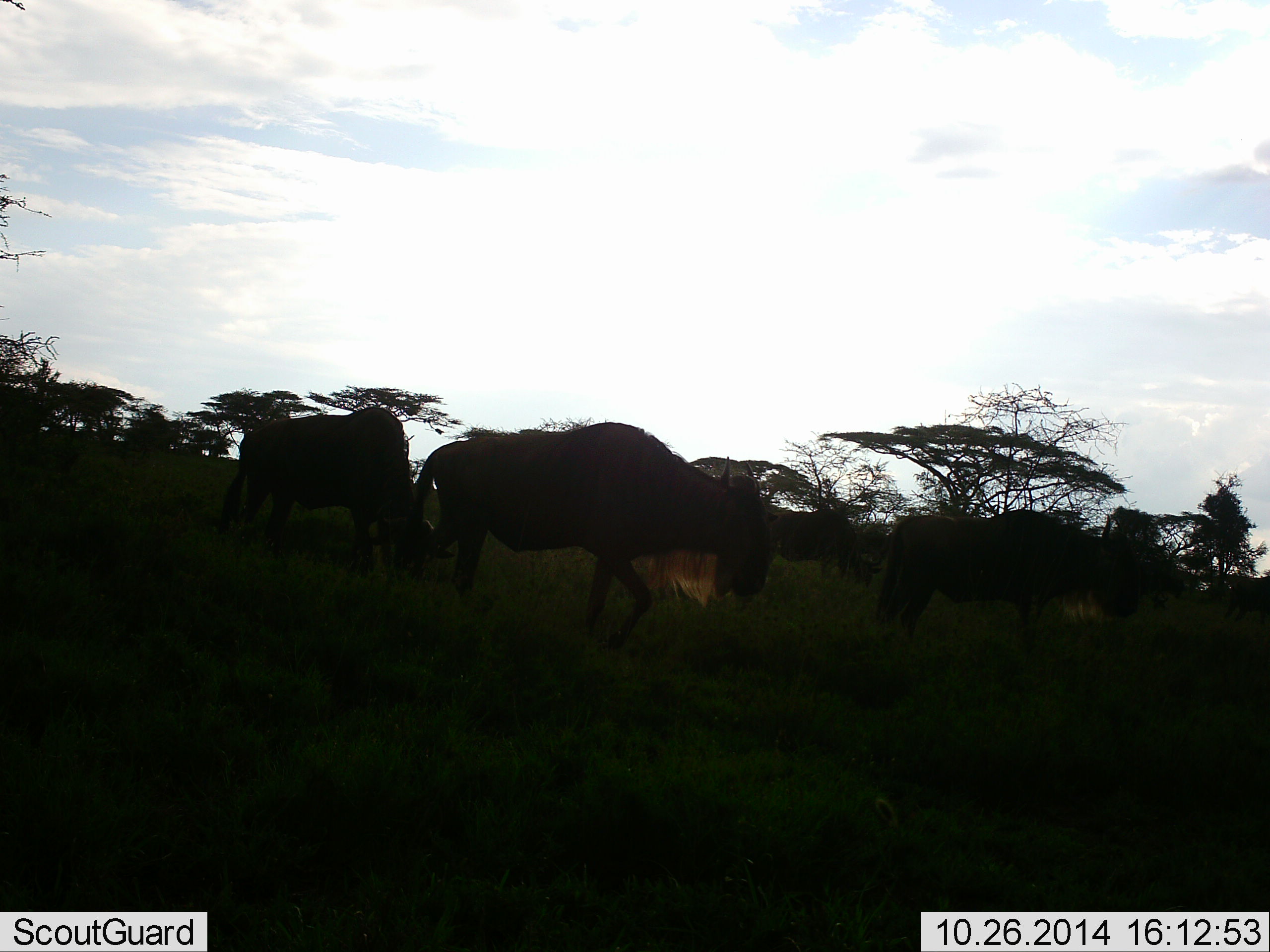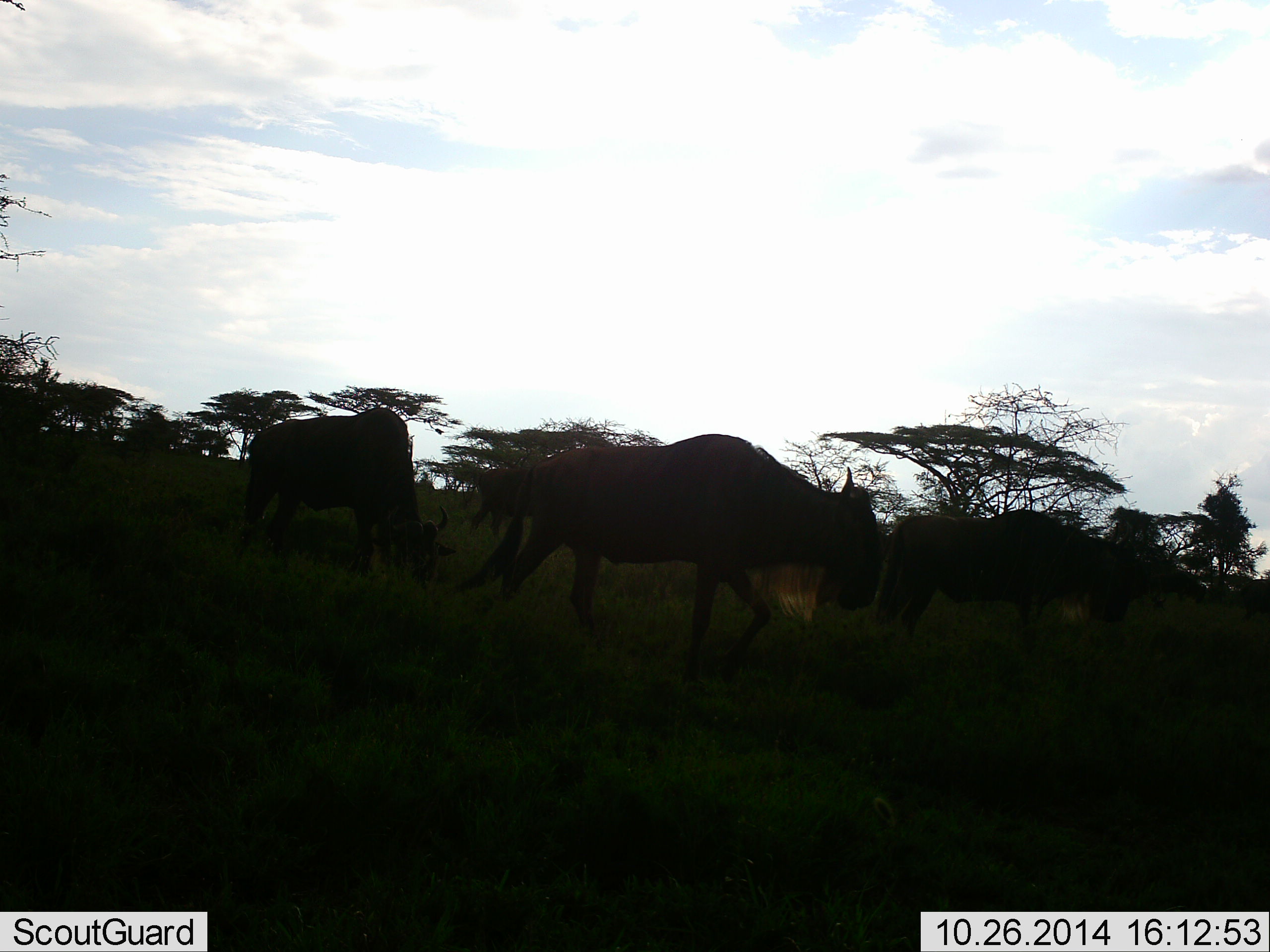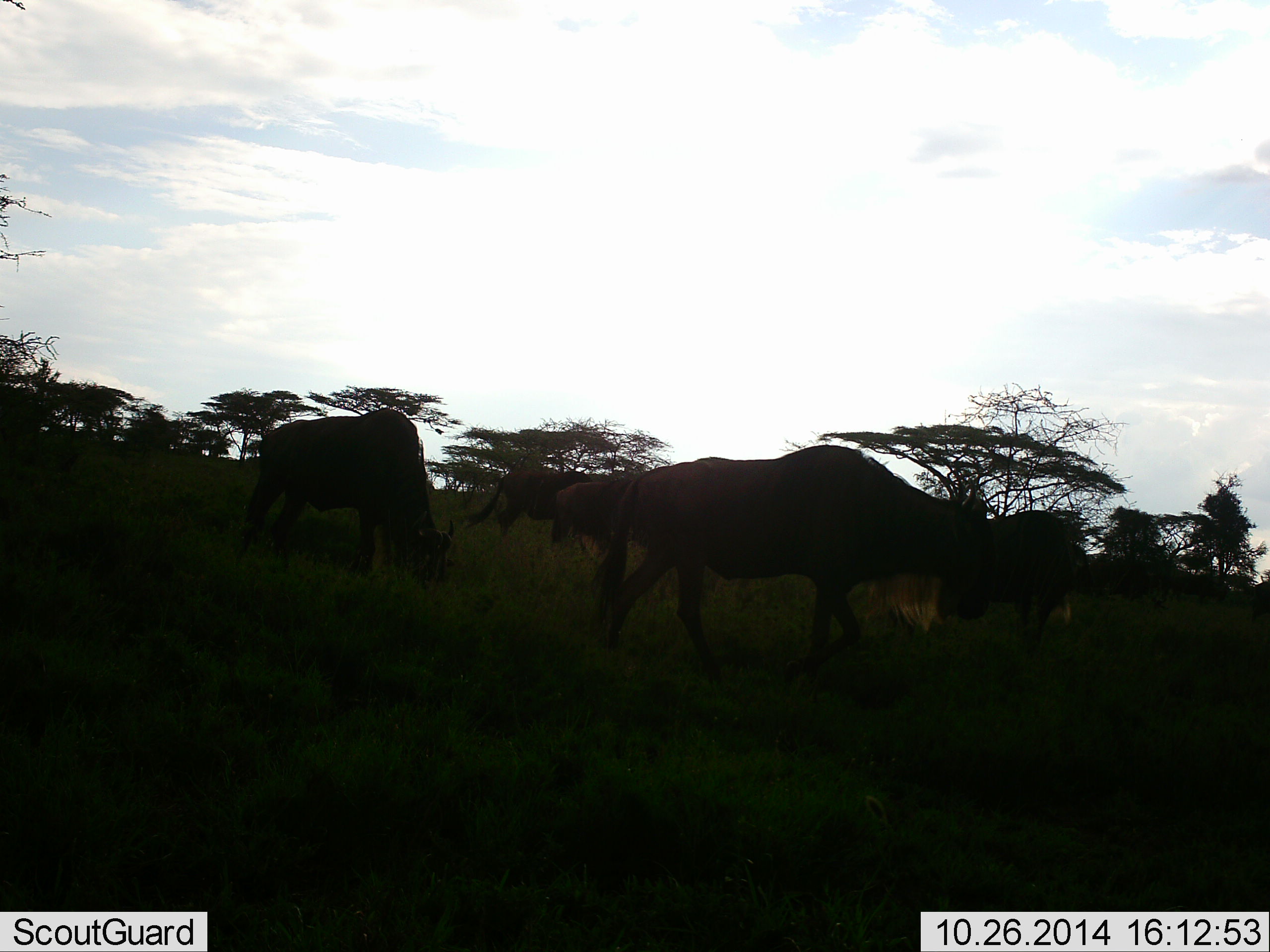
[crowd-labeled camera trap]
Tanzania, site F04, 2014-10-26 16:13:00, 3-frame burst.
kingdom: Animalia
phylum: Chordata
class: Mammalia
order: Artiodactyla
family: Bovidae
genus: Connochaetes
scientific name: Connochaetes taurinus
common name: blue wildebeest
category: wildebeest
Wildebeest (blue wildebeest) (Connochaetes taurinus), count 4. Behavior (volunteer vote fractions): standing 30%, resting 0%, moving 90%, interacting 0%. Young present (vote fraction): 0%. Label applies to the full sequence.